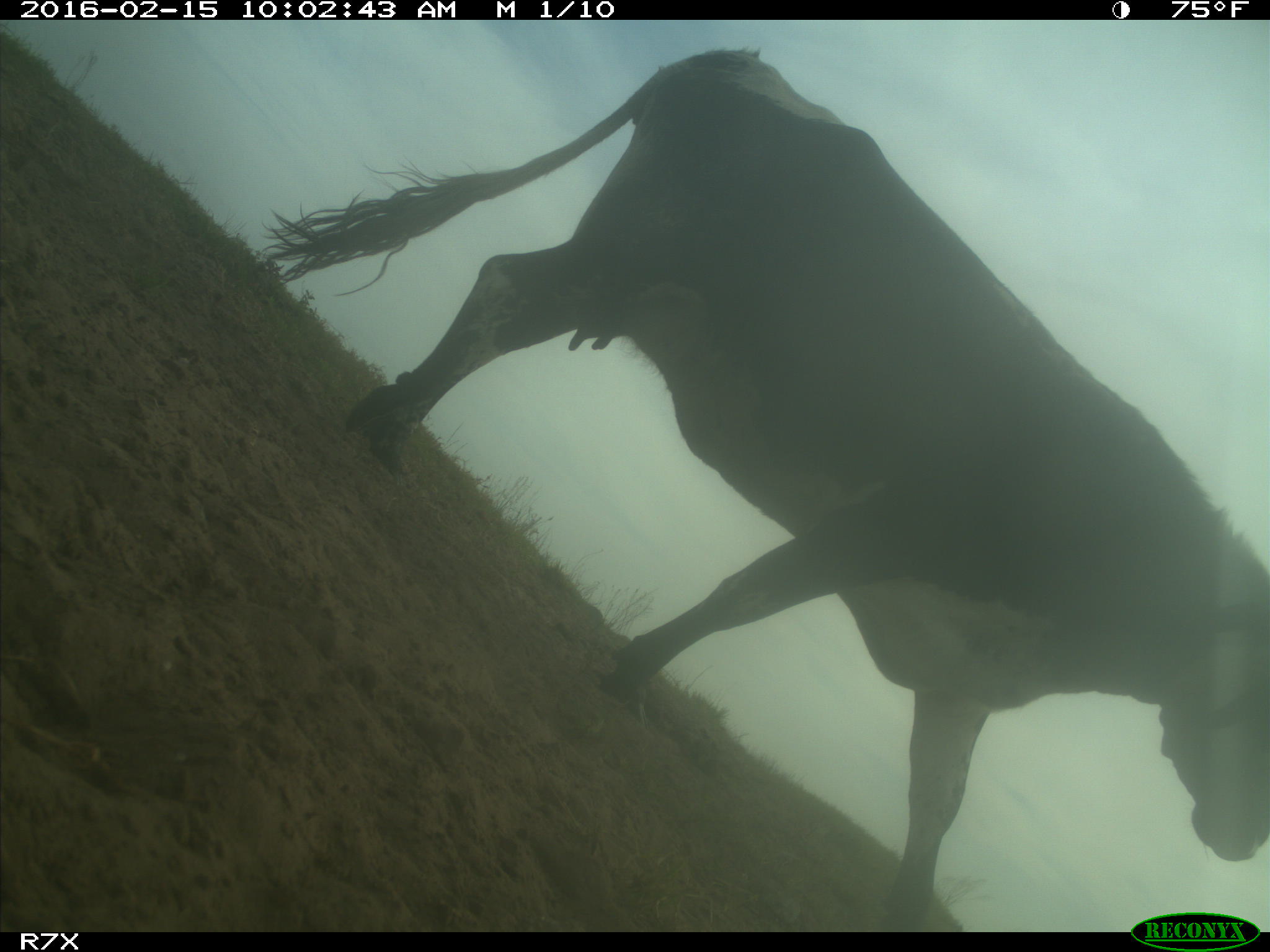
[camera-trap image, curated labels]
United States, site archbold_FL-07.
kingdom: Animalia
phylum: Chordata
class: Mammalia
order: Artiodactyla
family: Bovidae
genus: Bos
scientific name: Bos taurus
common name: domestic cow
Bos taurus (domestic cow).